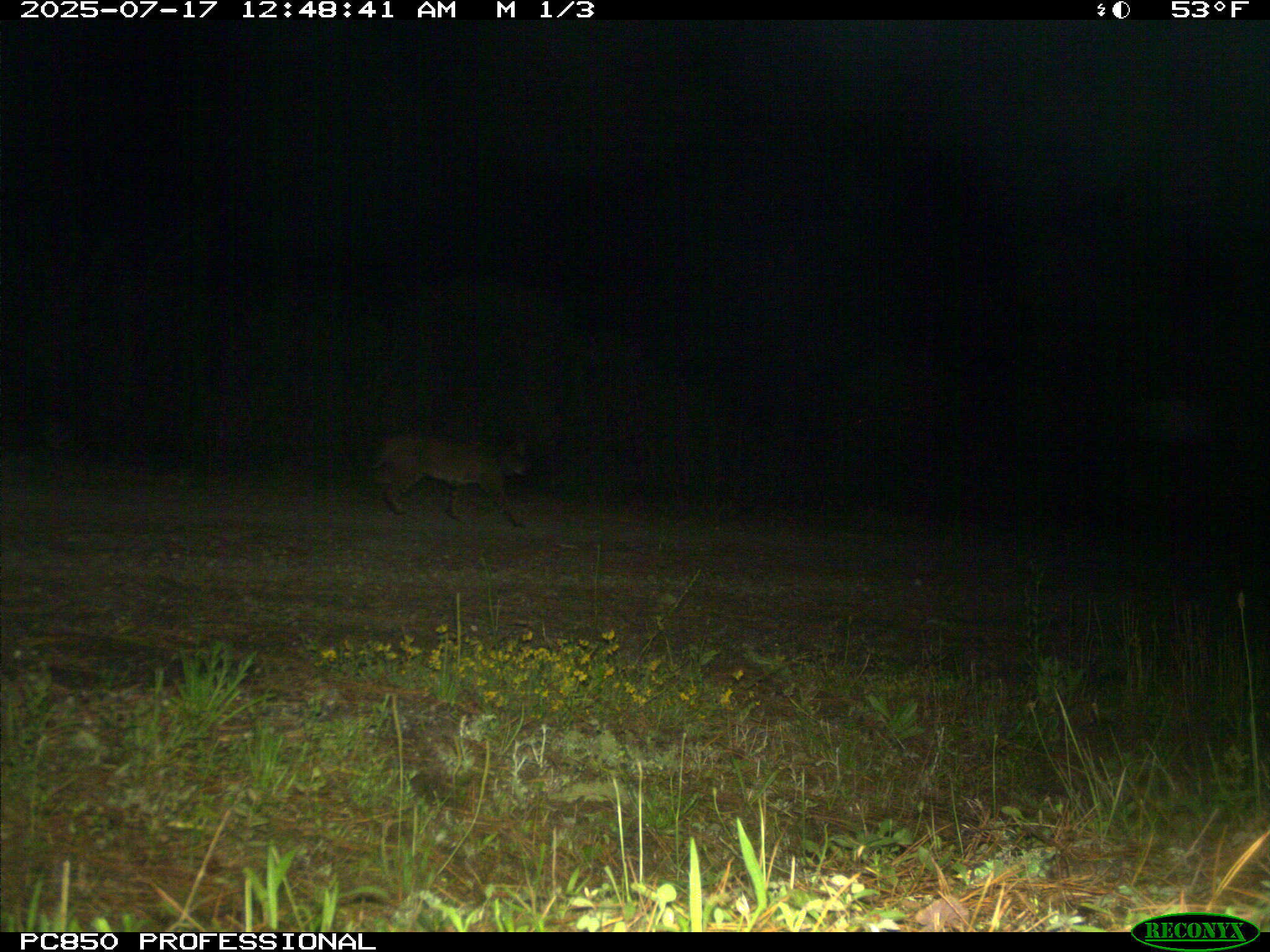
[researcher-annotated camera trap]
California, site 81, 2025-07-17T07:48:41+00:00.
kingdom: Animalia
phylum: Chordata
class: Mammalia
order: Carnivora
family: Felidae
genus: Lynx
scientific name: Lynx rufus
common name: bobcat